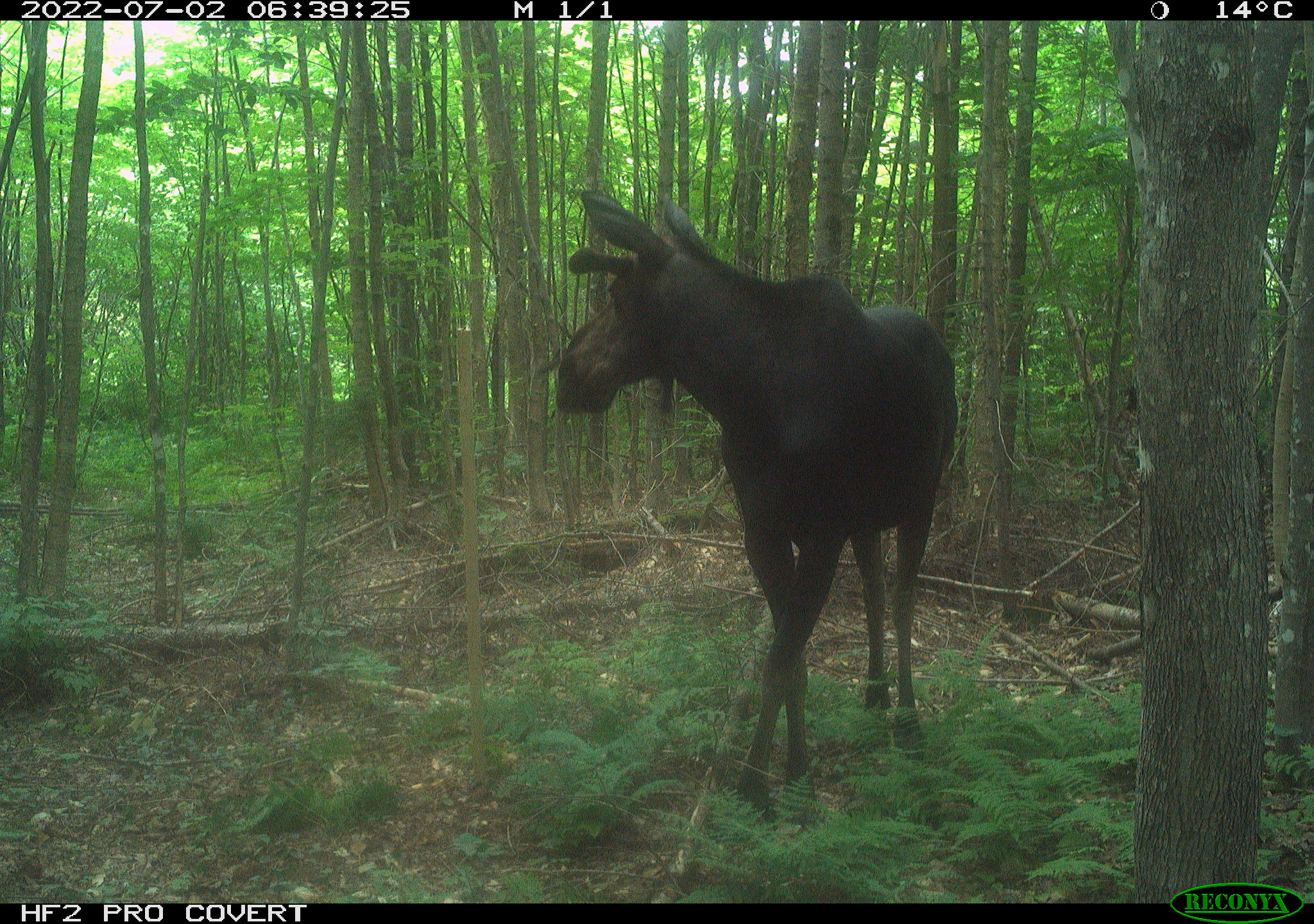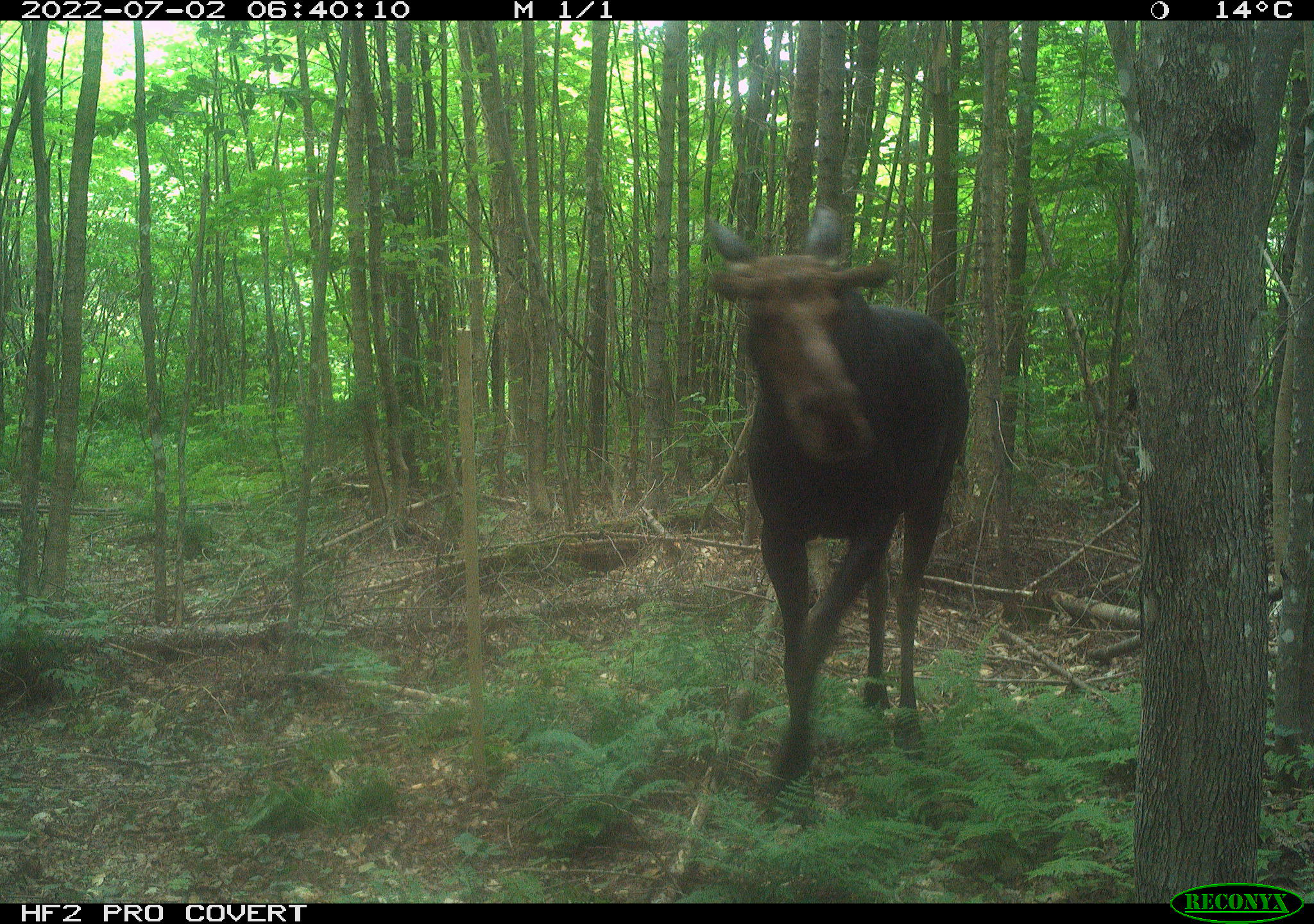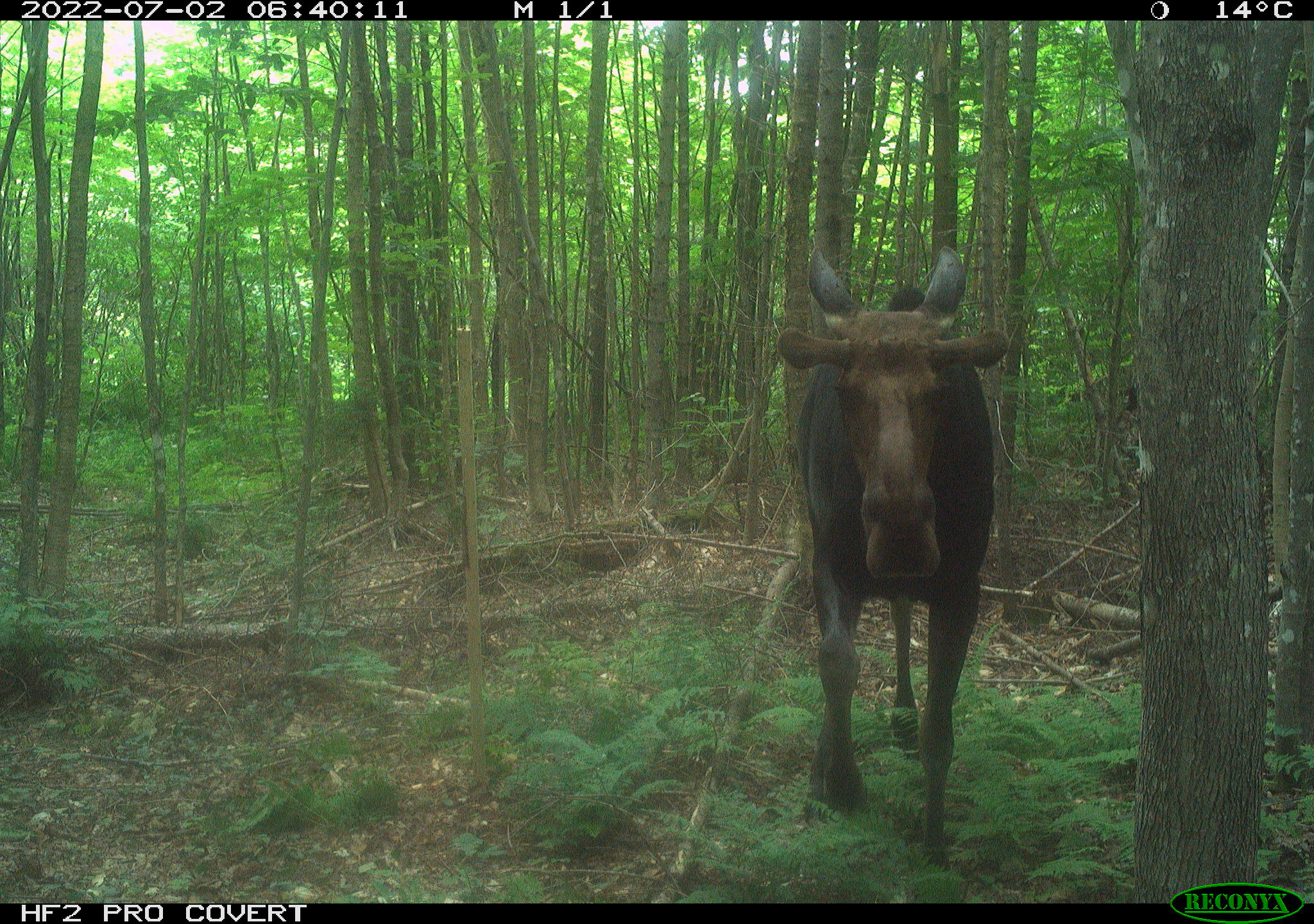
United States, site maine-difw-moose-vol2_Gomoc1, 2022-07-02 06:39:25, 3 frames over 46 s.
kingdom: Animalia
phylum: Chordata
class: Mammalia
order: Artiodactyla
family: Cervidae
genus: Alces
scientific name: Alces alces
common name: moose